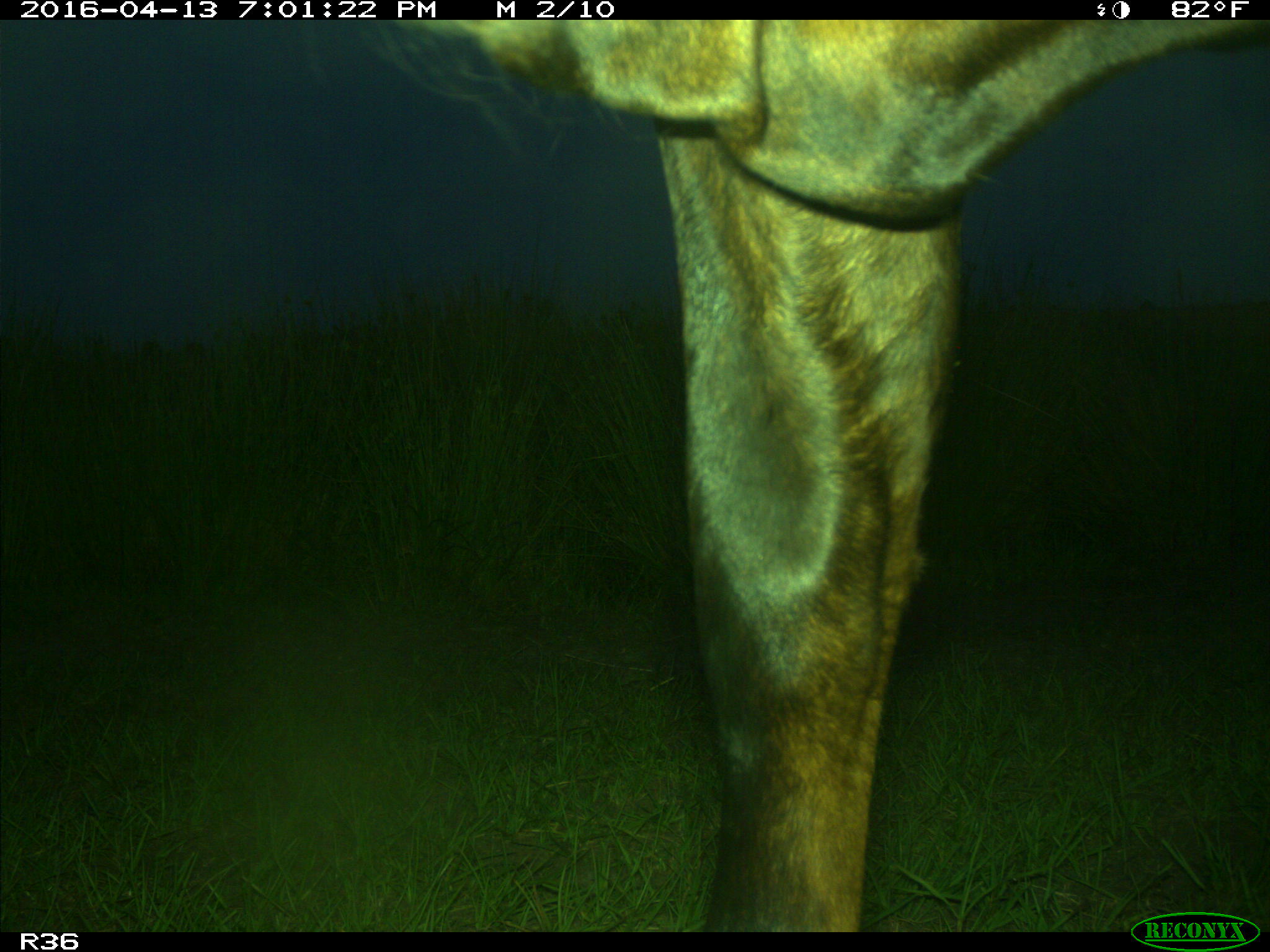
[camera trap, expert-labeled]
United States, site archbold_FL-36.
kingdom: Animalia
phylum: Chordata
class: Mammalia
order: Artiodactyla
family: Bovidae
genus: Bos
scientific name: Bos taurus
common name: domestic cow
Bos taurus (domestic cow).